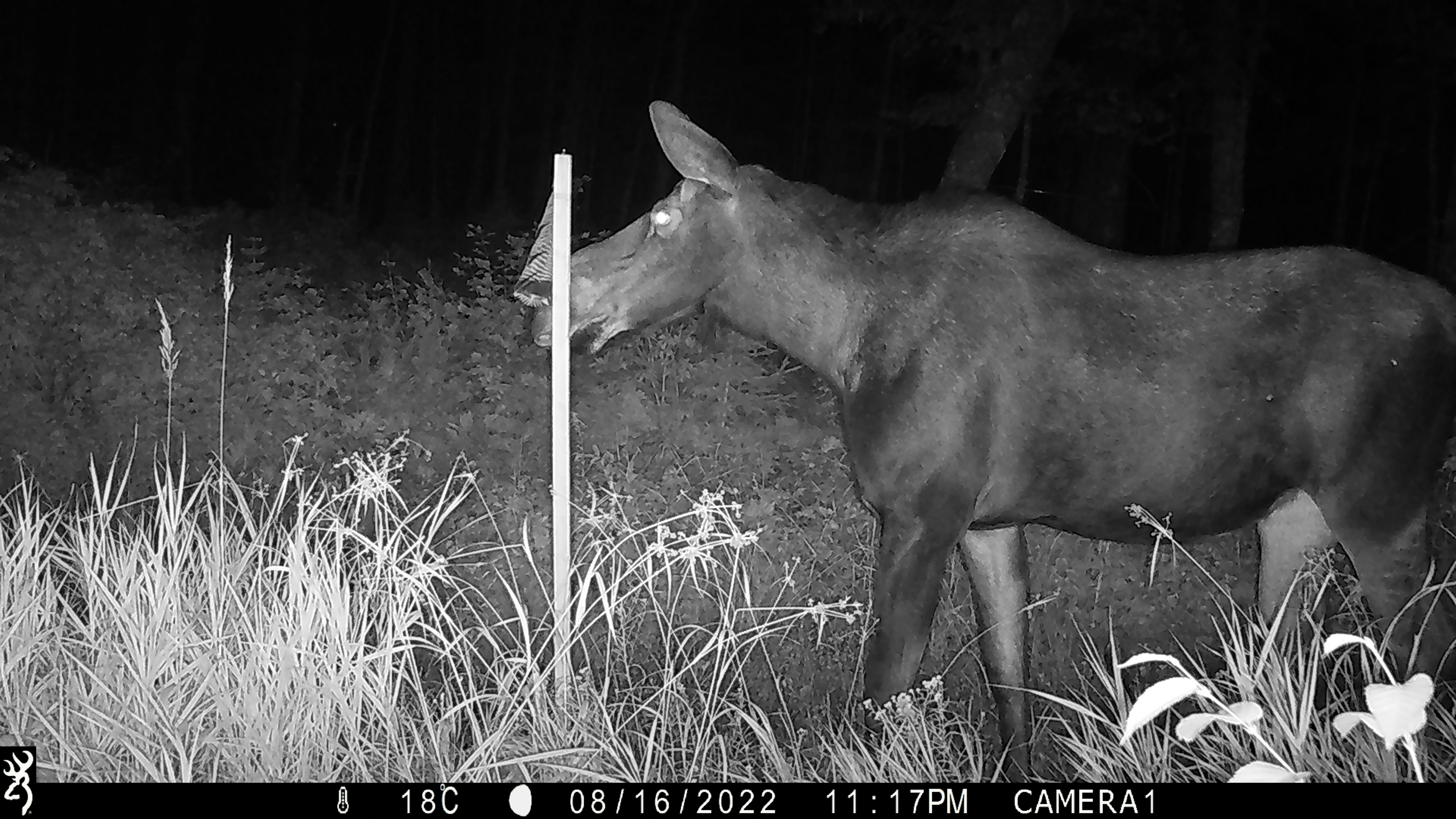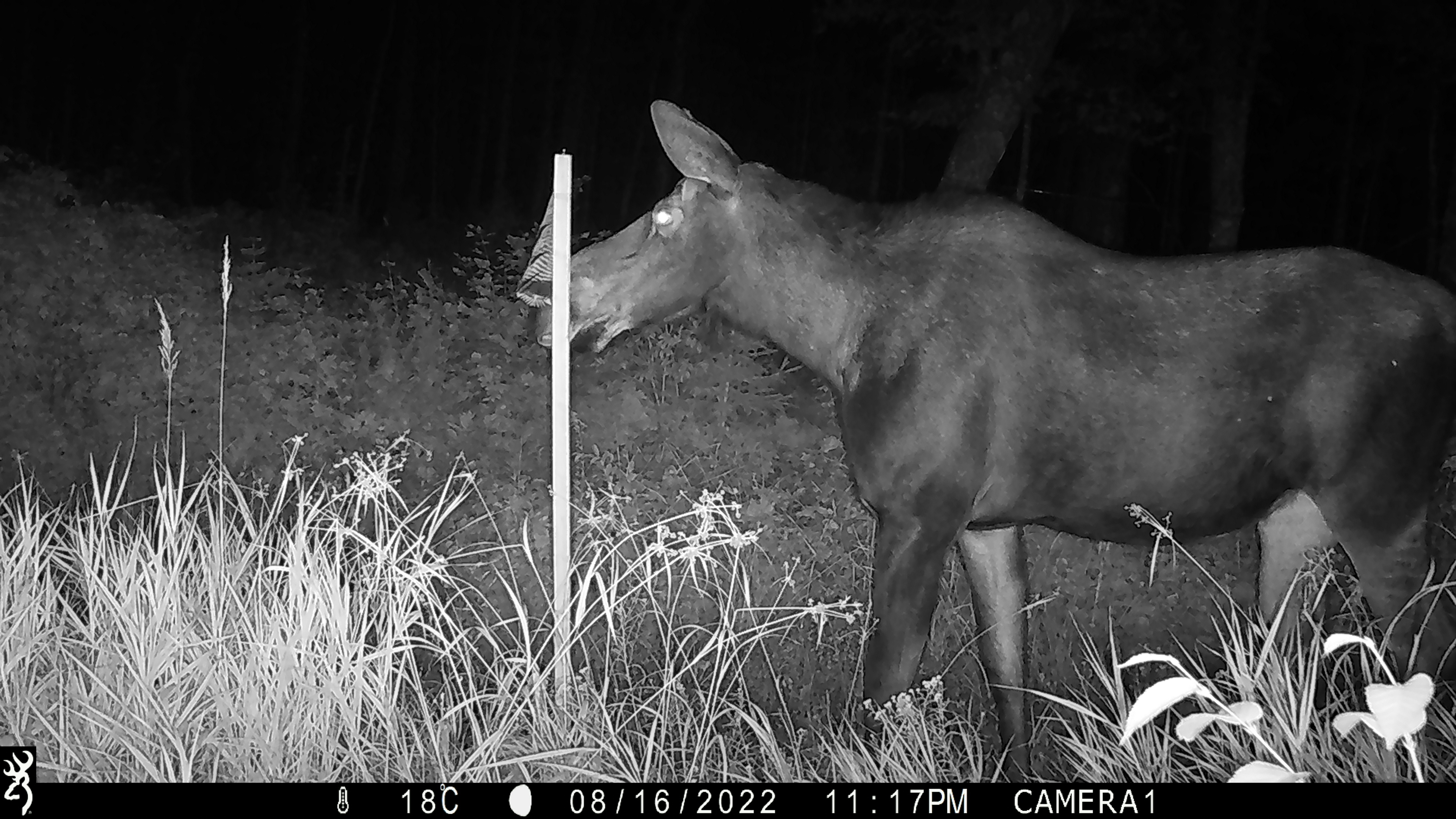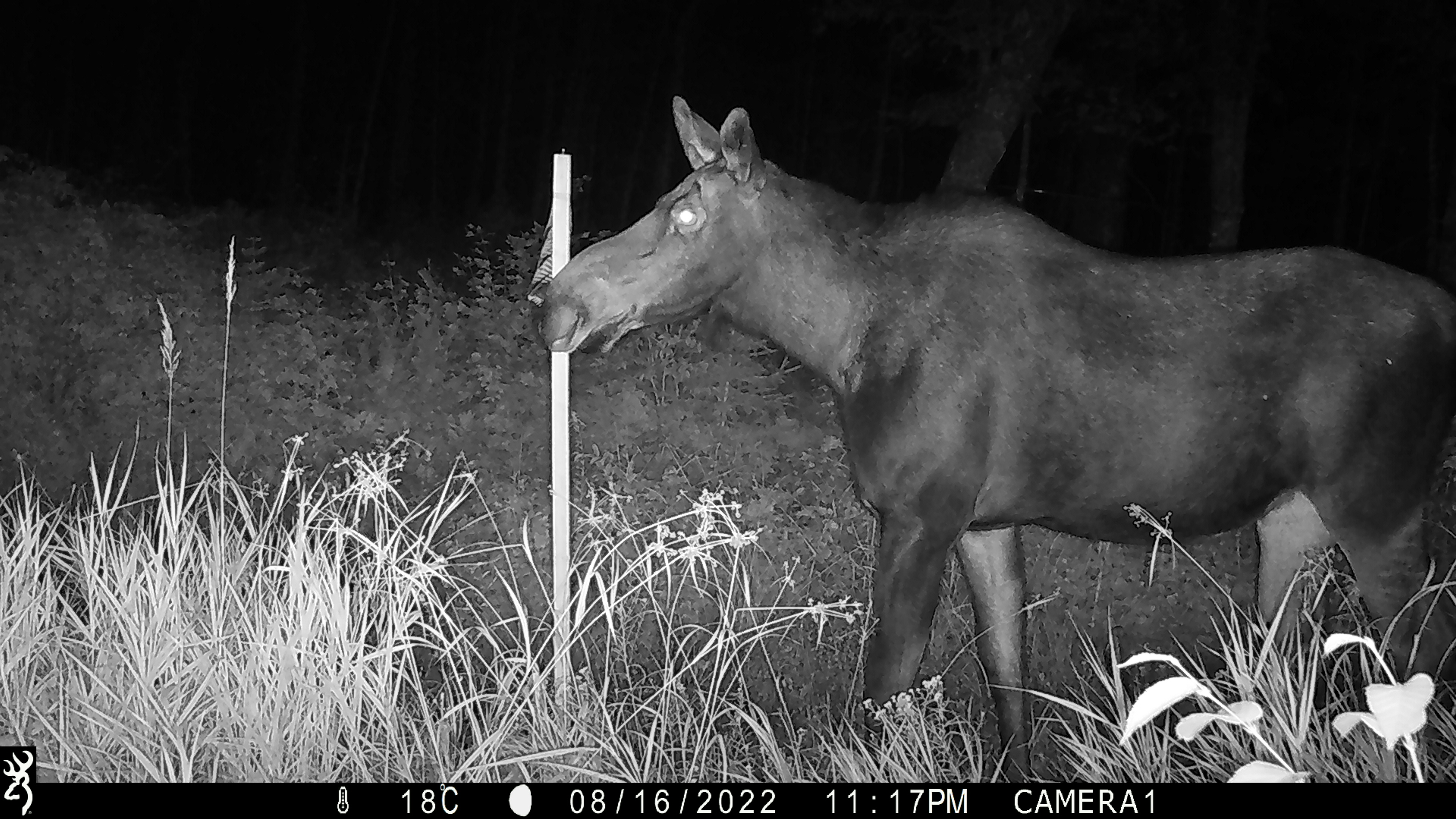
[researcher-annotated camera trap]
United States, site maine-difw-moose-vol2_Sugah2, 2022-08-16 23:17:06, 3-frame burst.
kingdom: Animalia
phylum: Chordata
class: Mammalia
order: Artiodactyla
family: Cervidae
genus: Alces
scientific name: Alces alces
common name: moose